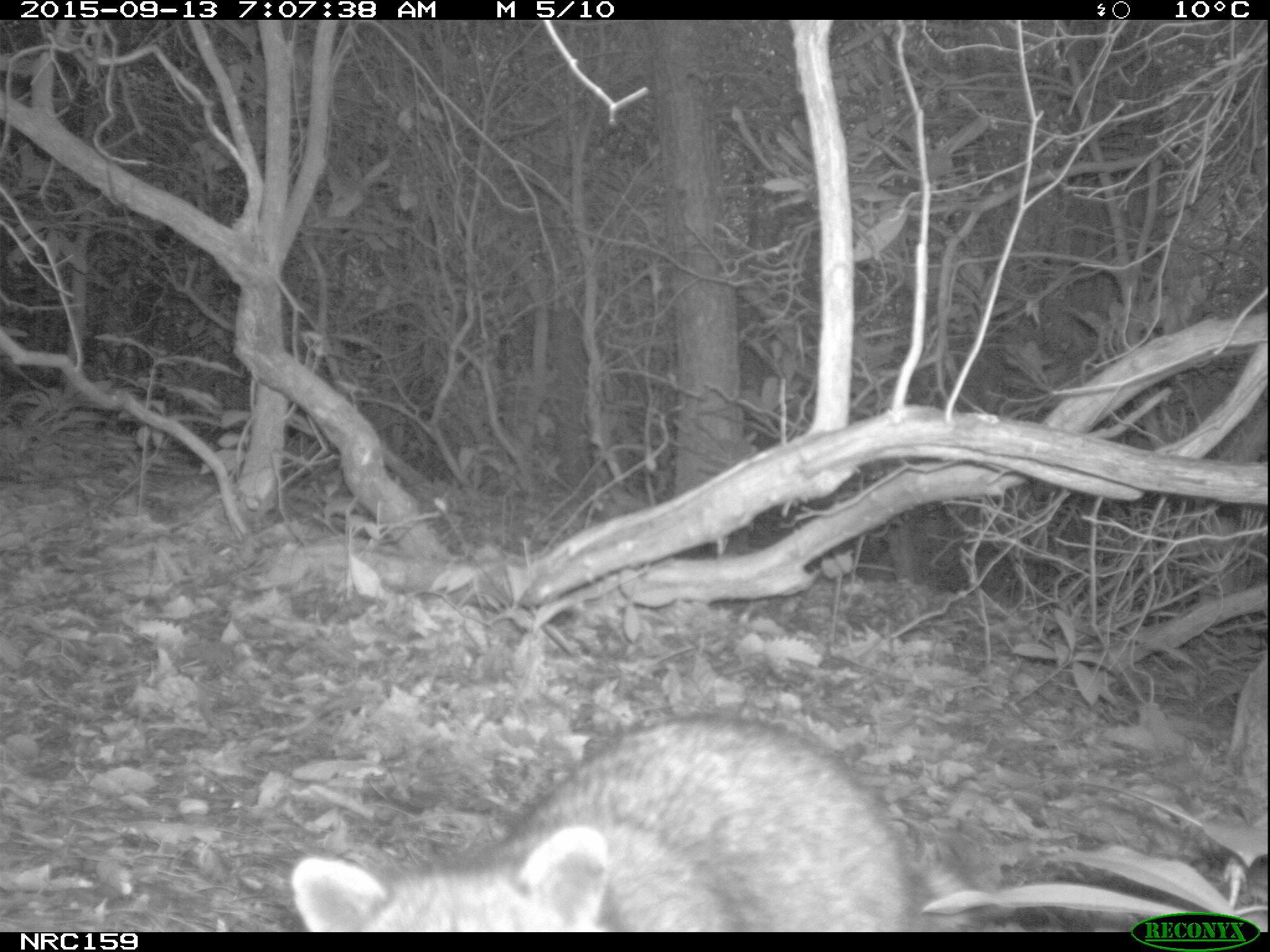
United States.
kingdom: Animalia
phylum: Chordata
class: Mammalia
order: Carnivora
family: Procyonidae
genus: Procyon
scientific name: Procyon lotor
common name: northern raccoon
Northern Raccoon (Procyon lotor).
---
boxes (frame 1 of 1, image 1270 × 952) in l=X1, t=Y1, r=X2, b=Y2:
Northern Raccoon: l=283, t=716, r=964, b=934